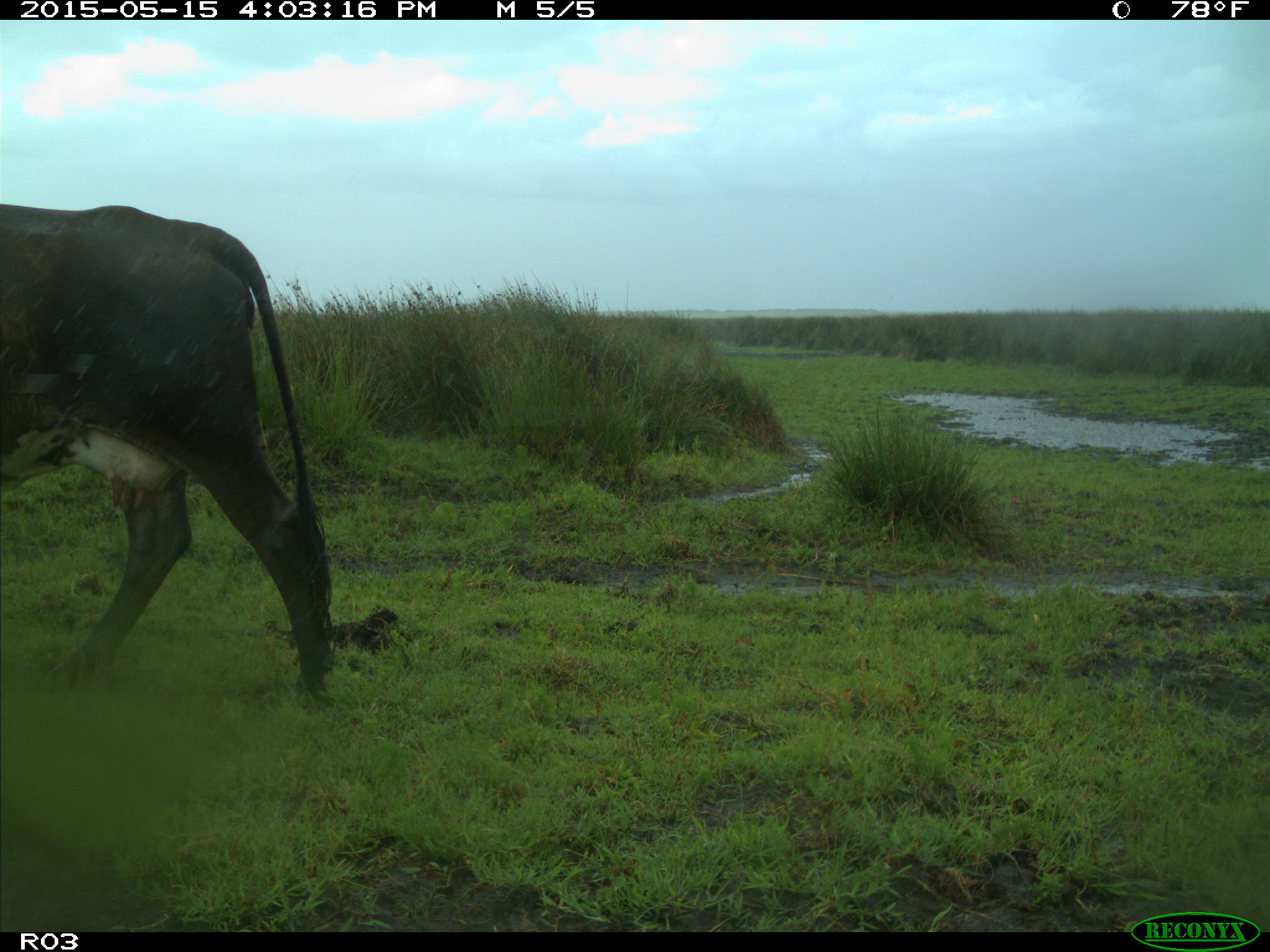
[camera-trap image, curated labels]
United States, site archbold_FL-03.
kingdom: Animalia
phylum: Chordata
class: Mammalia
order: Artiodactyla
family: Bovidae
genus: Bos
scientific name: Bos taurus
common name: domestic cow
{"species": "Bos taurus (domestic cow)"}